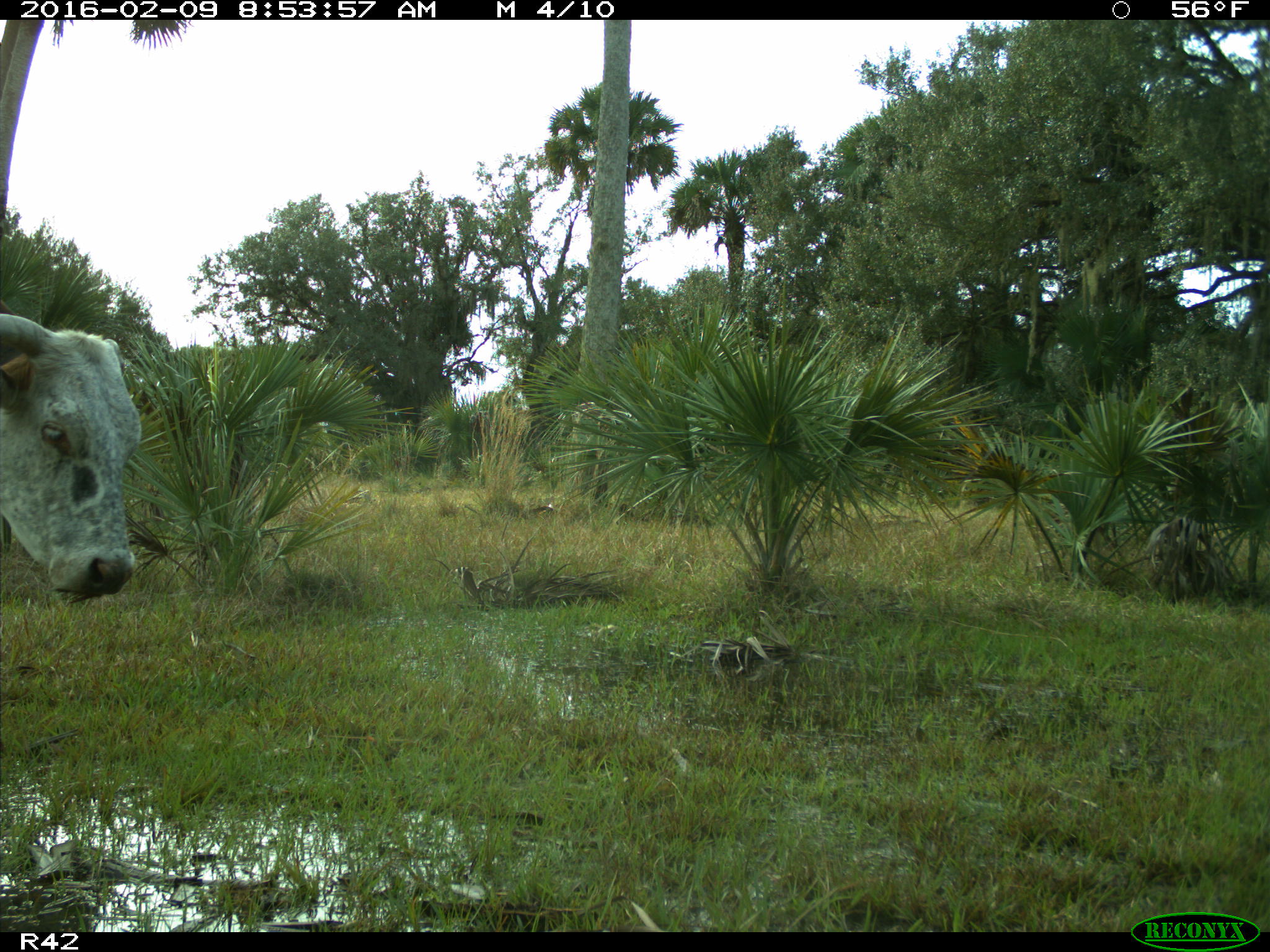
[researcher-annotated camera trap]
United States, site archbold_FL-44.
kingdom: Animalia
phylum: Chordata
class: Mammalia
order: Artiodactyla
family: Bovidae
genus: Bos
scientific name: Bos taurus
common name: domestic cow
Bos taurus (domestic cow).